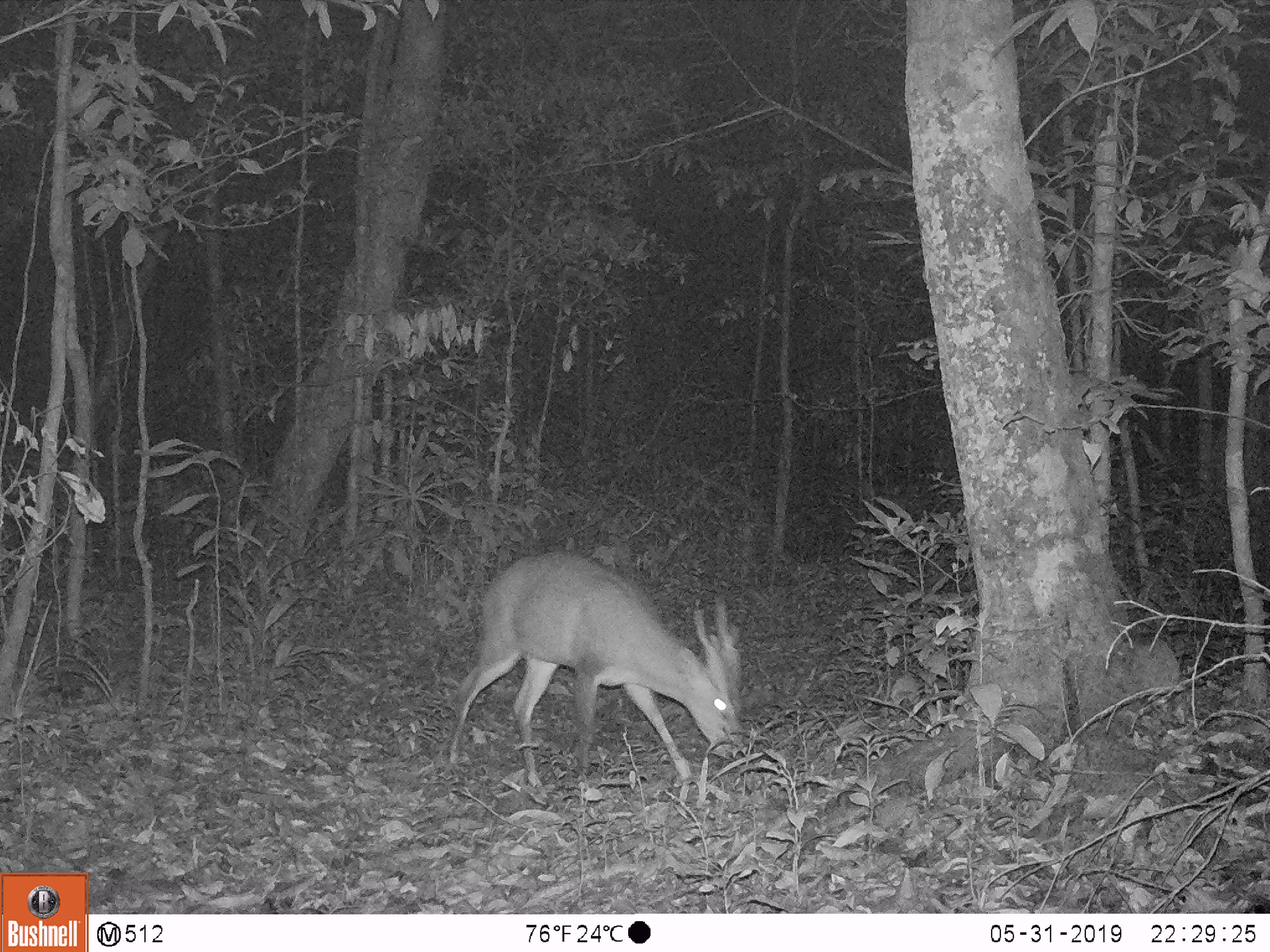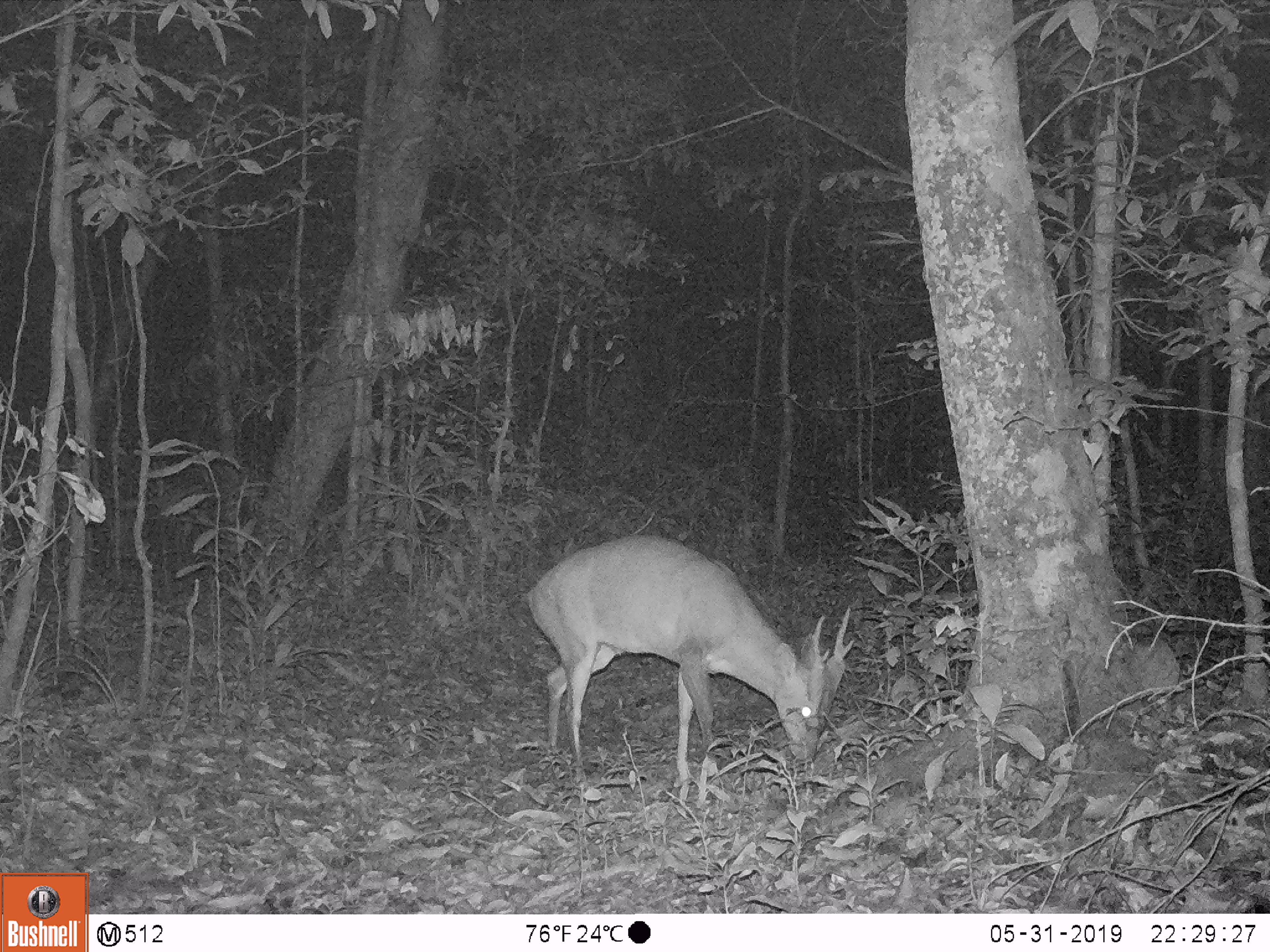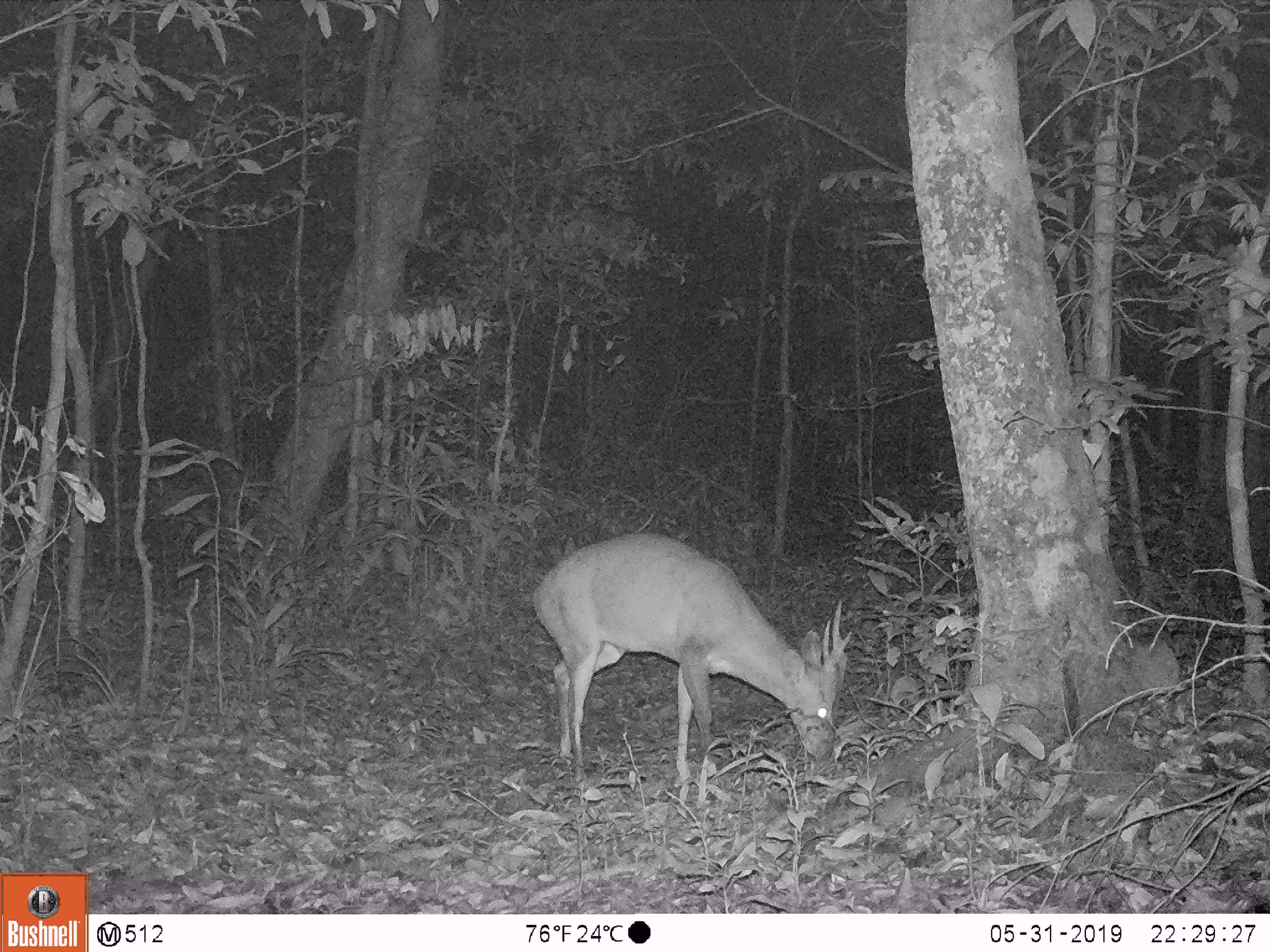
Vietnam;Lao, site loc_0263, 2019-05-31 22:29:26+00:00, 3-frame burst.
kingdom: Animalia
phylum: Chordata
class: Mammalia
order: Artiodactyla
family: Cervidae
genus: Muntiacus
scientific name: Muntiacus vuquangensis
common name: large-antlered muntjac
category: large antlered muntjac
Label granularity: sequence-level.